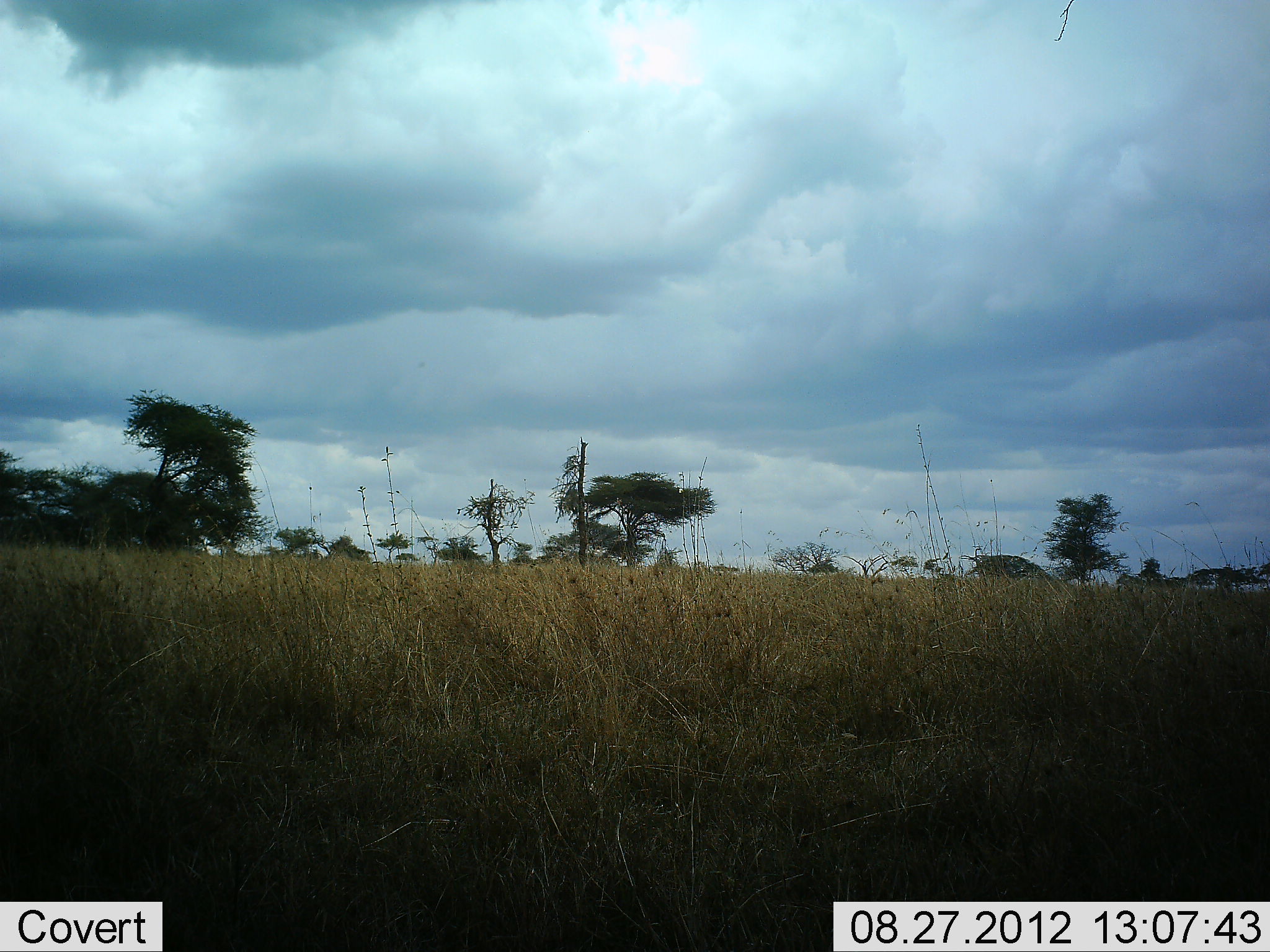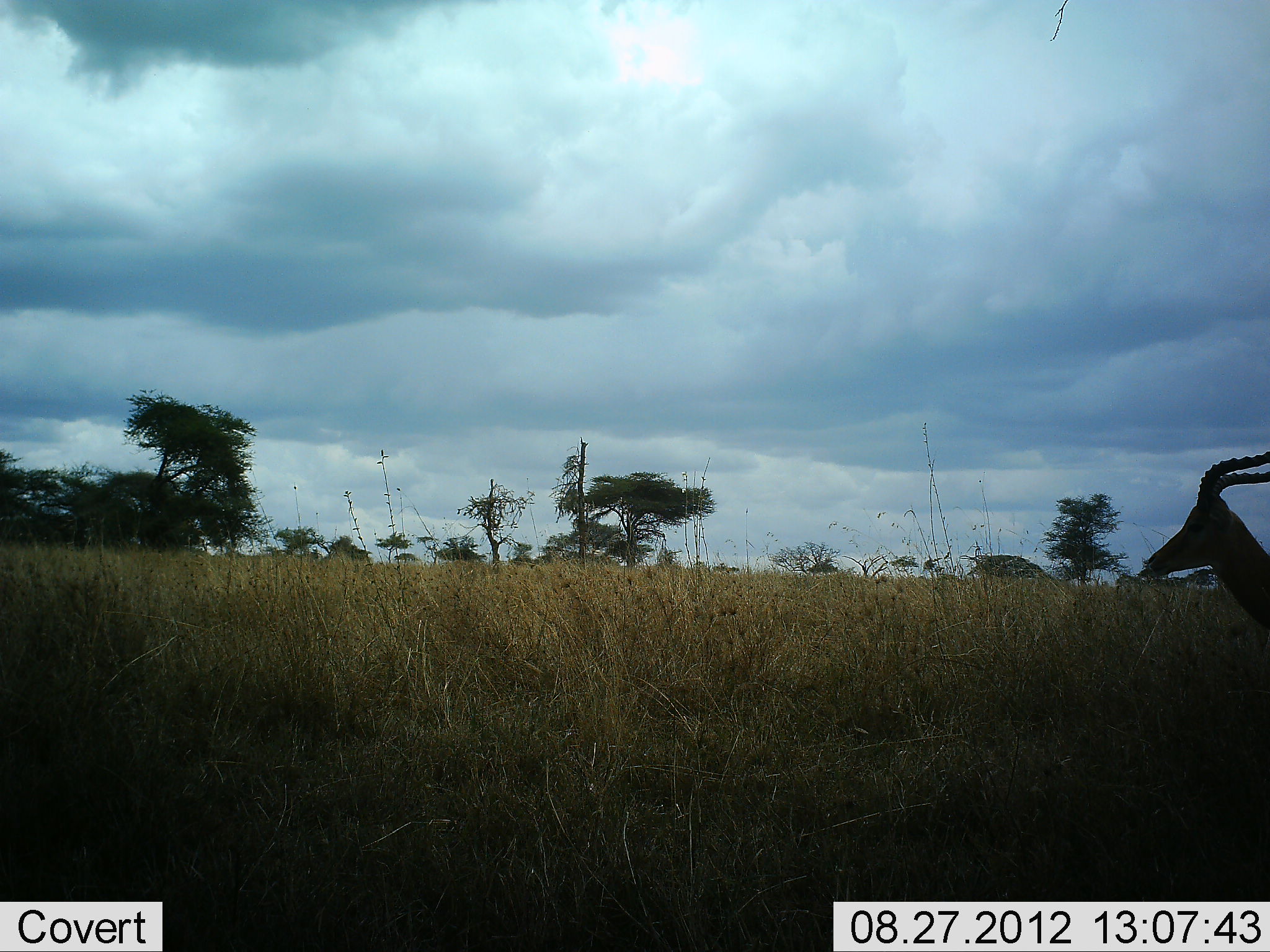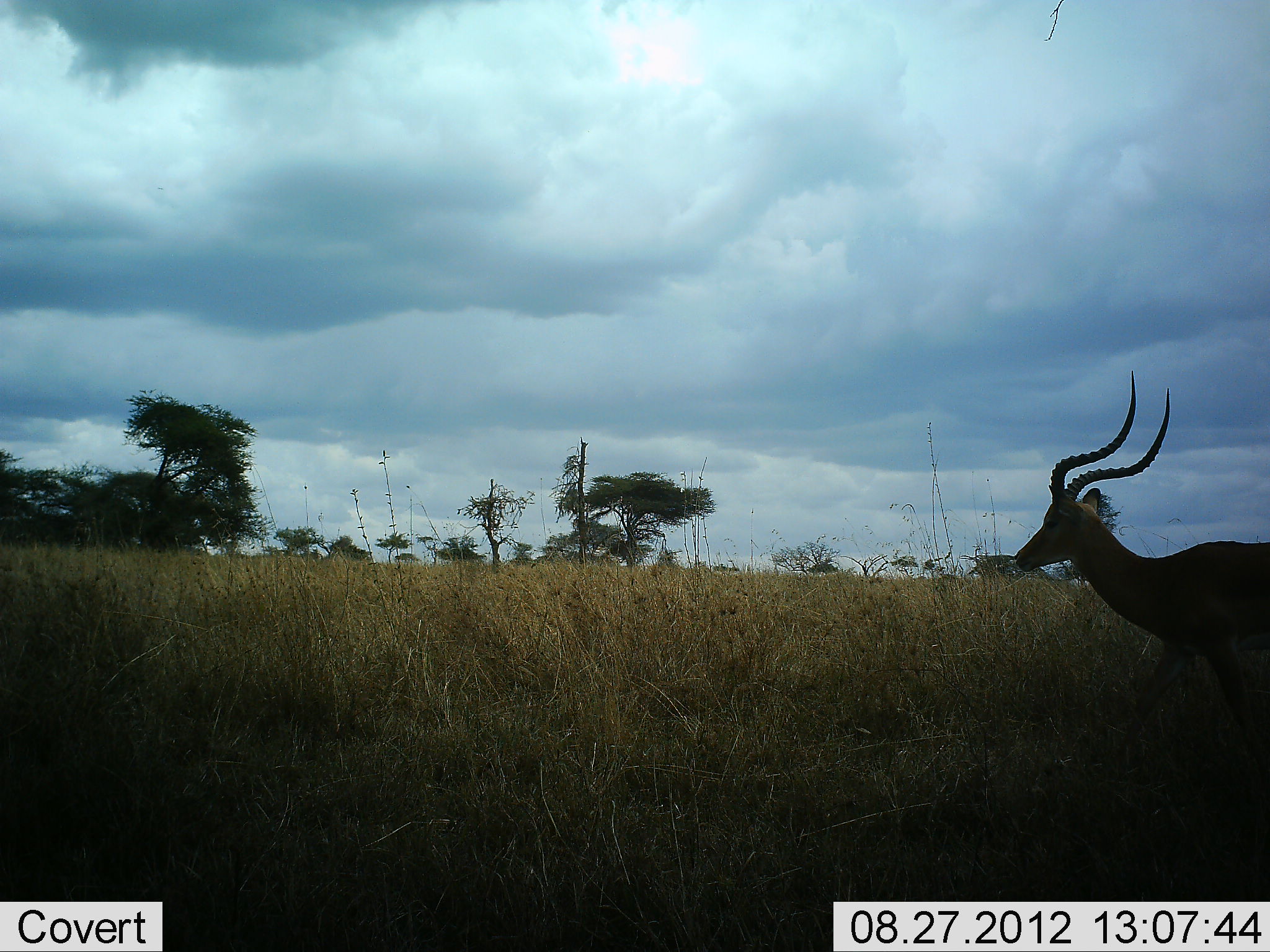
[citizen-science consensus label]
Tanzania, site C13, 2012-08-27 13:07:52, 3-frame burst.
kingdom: Animalia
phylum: Chordata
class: Mammalia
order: Artiodactyla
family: Bovidae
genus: Aepyceros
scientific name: Aepyceros melampus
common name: impala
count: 1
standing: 10%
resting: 0%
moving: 100%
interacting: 0%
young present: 0%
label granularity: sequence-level